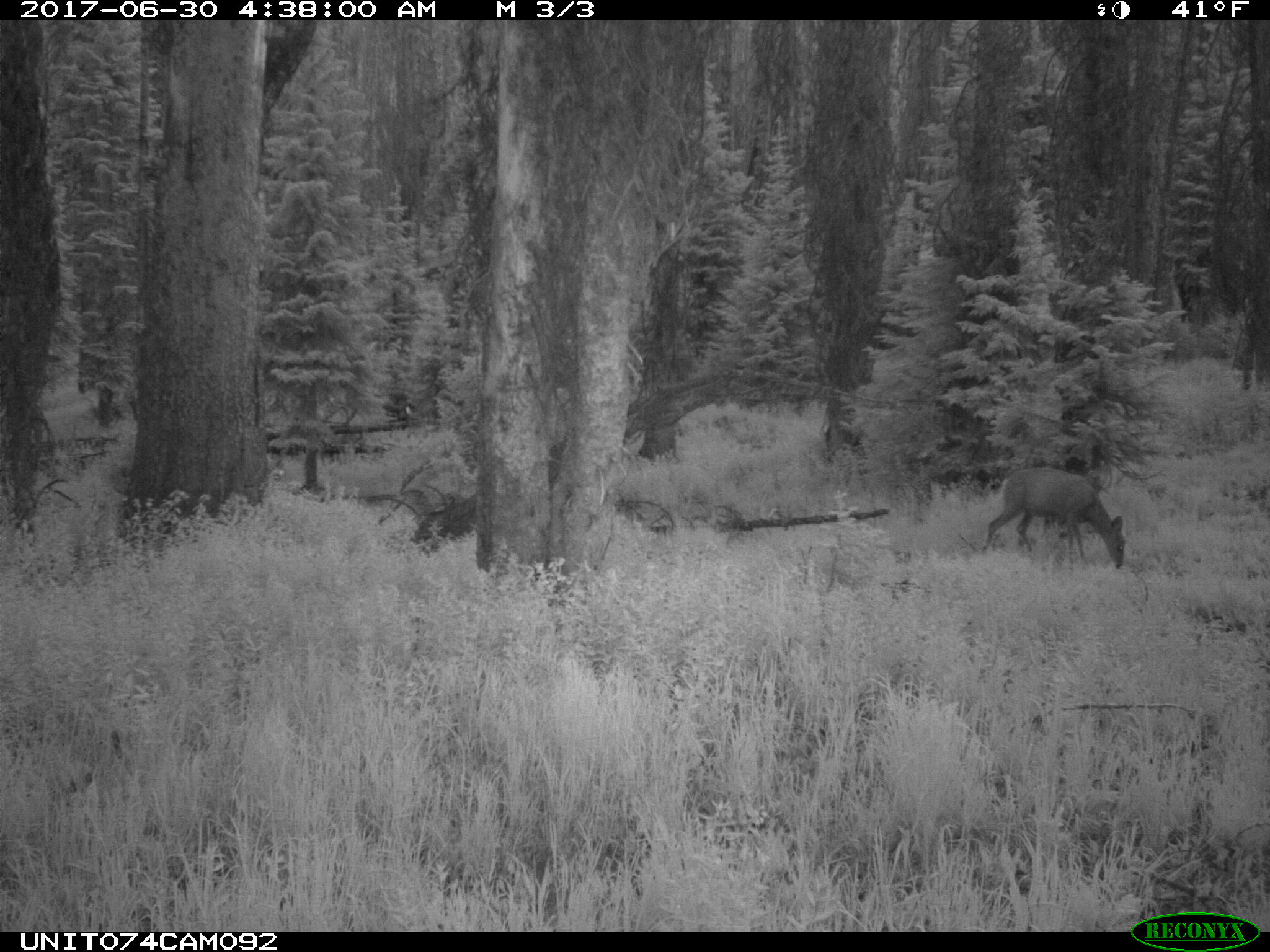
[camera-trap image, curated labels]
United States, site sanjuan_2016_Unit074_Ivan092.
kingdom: Animalia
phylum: Chordata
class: Mammalia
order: Artiodactyla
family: Cervidae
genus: Odocoileus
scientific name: Odocoileus hemionus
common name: mule deer